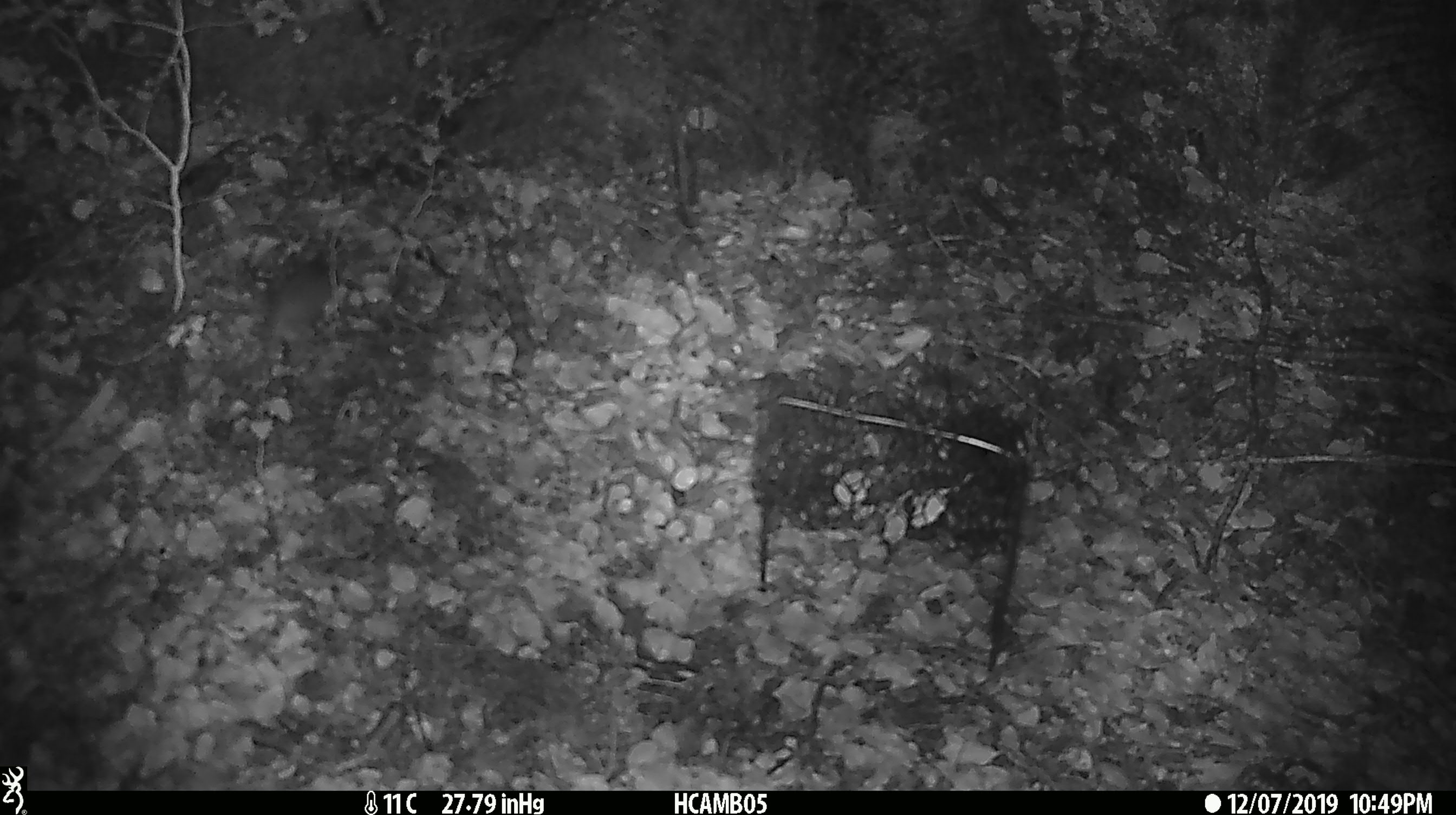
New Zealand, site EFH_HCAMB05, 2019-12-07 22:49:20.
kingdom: Animalia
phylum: Chordata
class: Mammalia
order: Rodentia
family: Muridae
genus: Mus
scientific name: Mus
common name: mouse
Mouse (Mus).